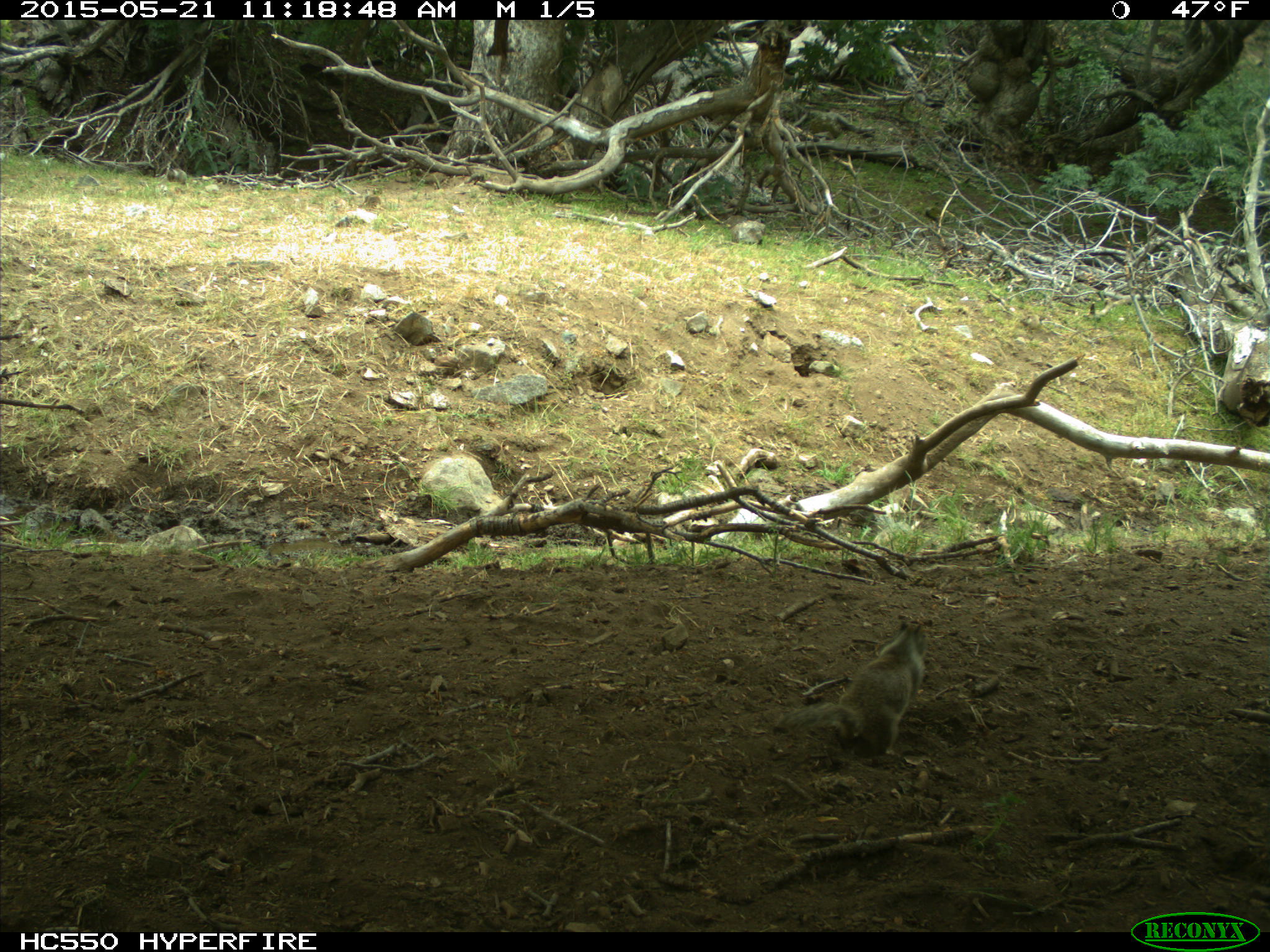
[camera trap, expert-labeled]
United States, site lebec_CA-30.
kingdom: Animalia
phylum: Chordata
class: Mammalia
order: Rodentia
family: Sciuridae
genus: Otospermophilus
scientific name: Otospermophilus beecheyi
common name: california ground squirrel